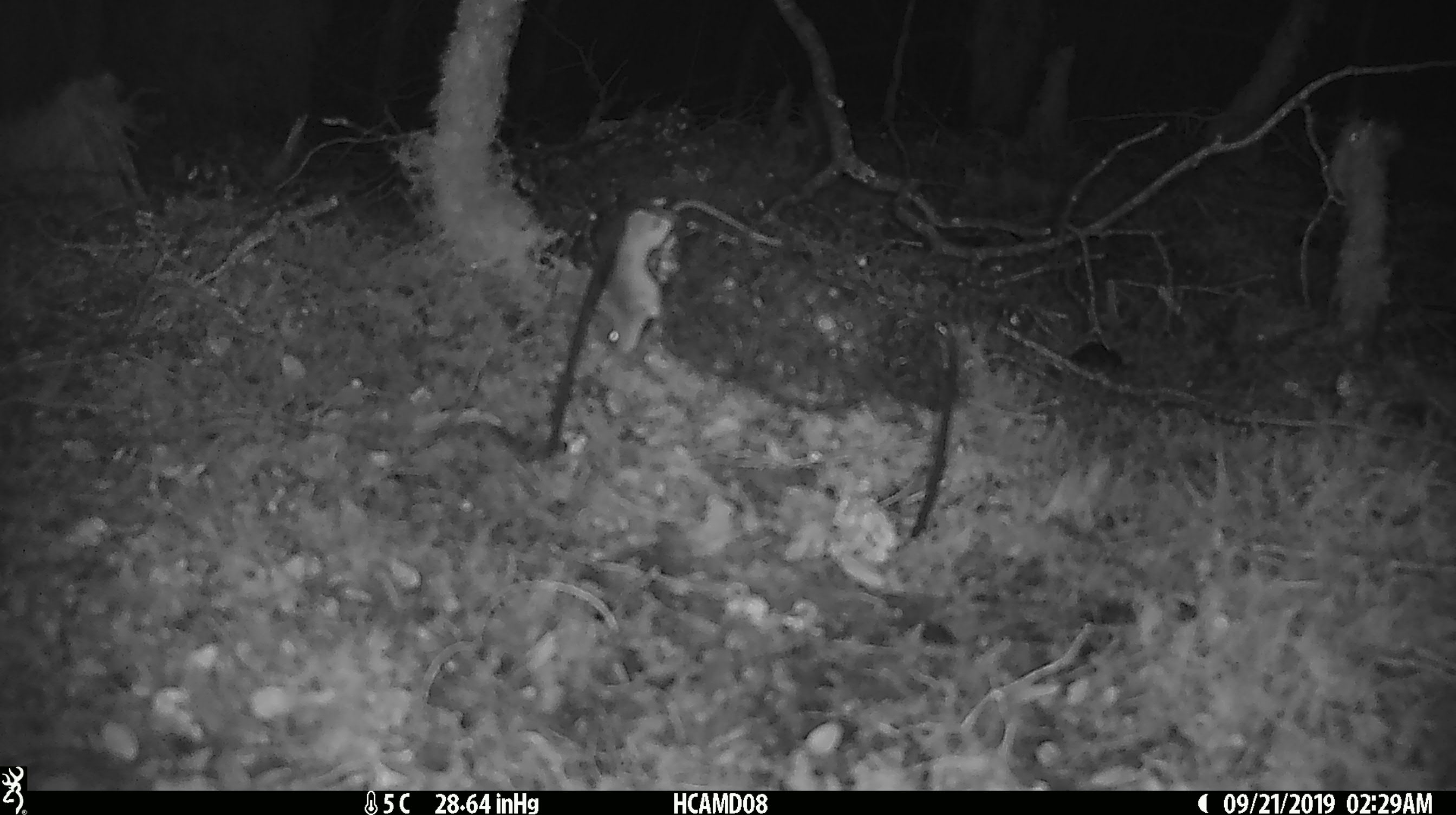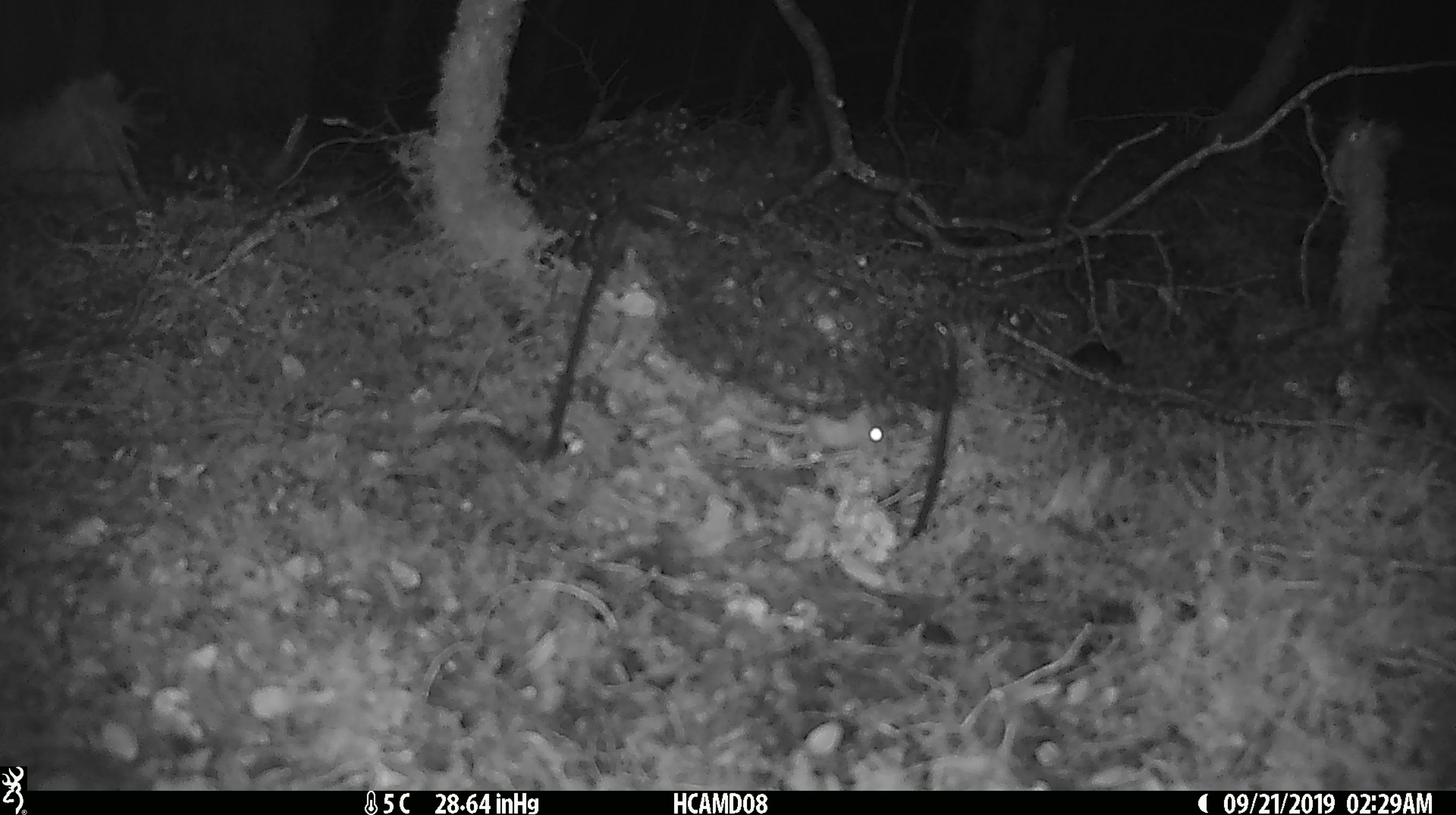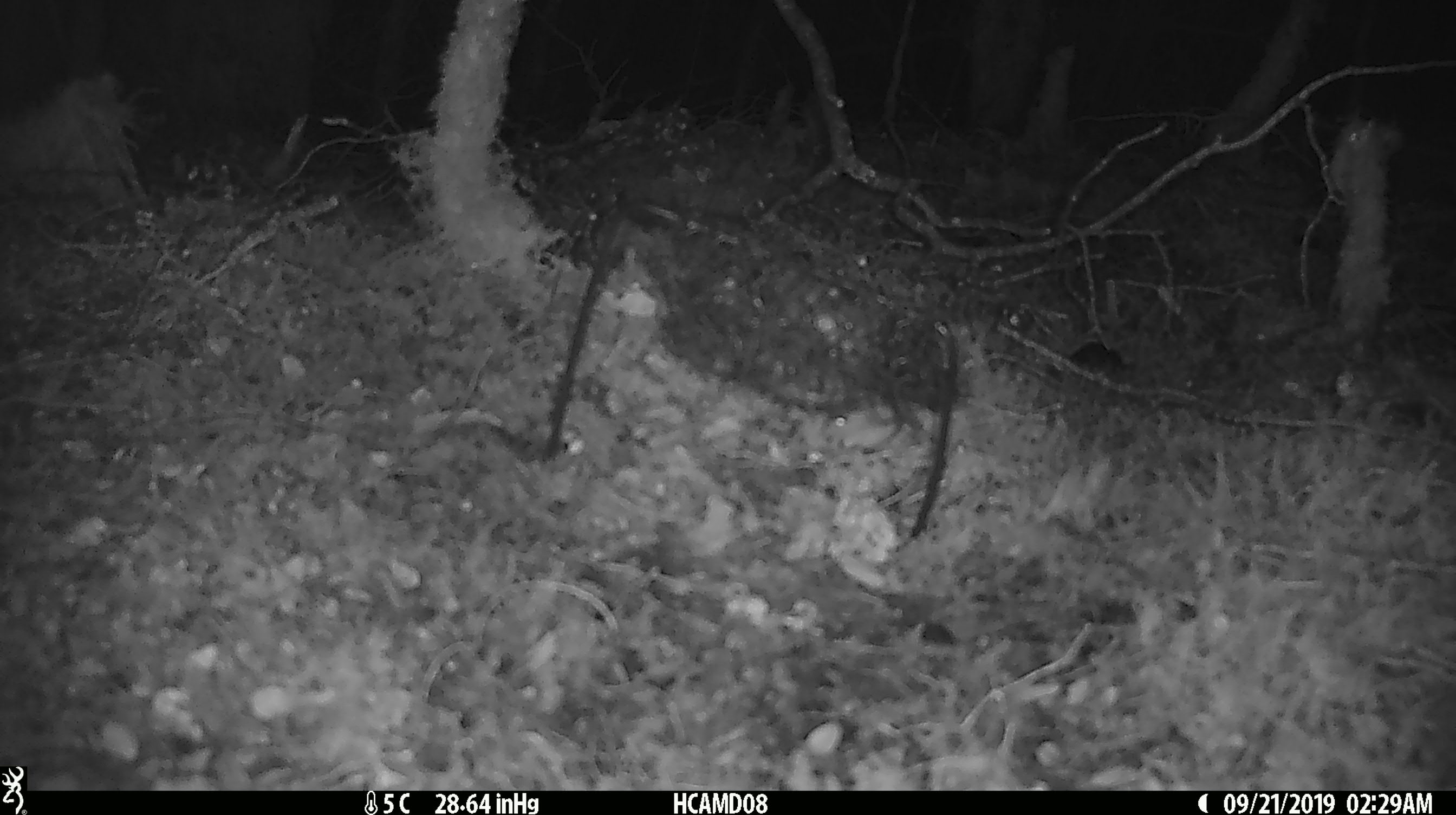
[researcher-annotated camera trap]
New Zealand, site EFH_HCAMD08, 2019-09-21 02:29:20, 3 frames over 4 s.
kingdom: Animalia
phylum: Chordata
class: Mammalia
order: Rodentia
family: Muridae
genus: Mus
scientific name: Mus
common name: mouse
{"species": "mouse (Mus)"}